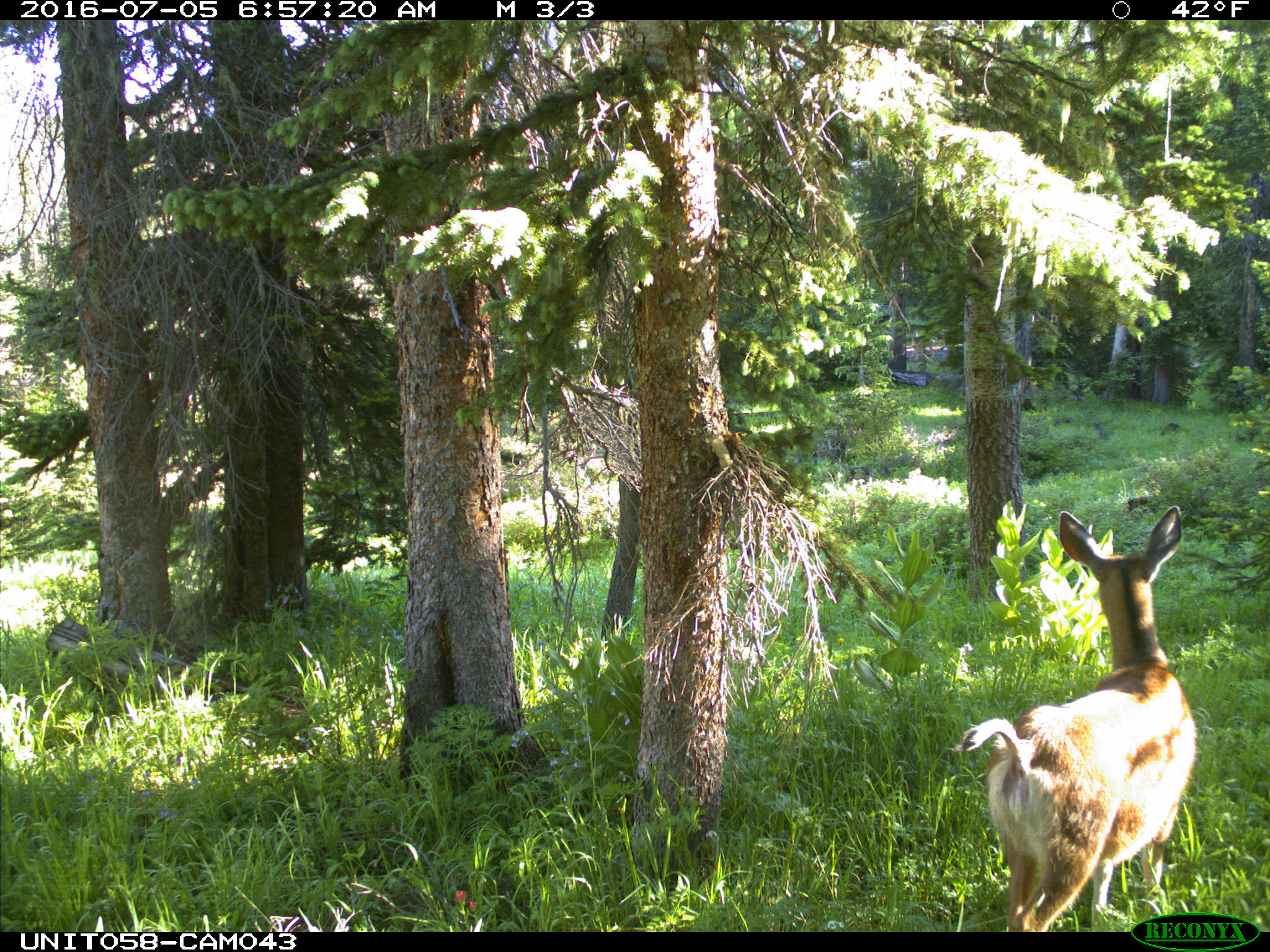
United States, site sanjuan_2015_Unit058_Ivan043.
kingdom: Animalia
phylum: Chordata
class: Mammalia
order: Artiodactyla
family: Cervidae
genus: Odocoileus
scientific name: Odocoileus hemionus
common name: mule deer